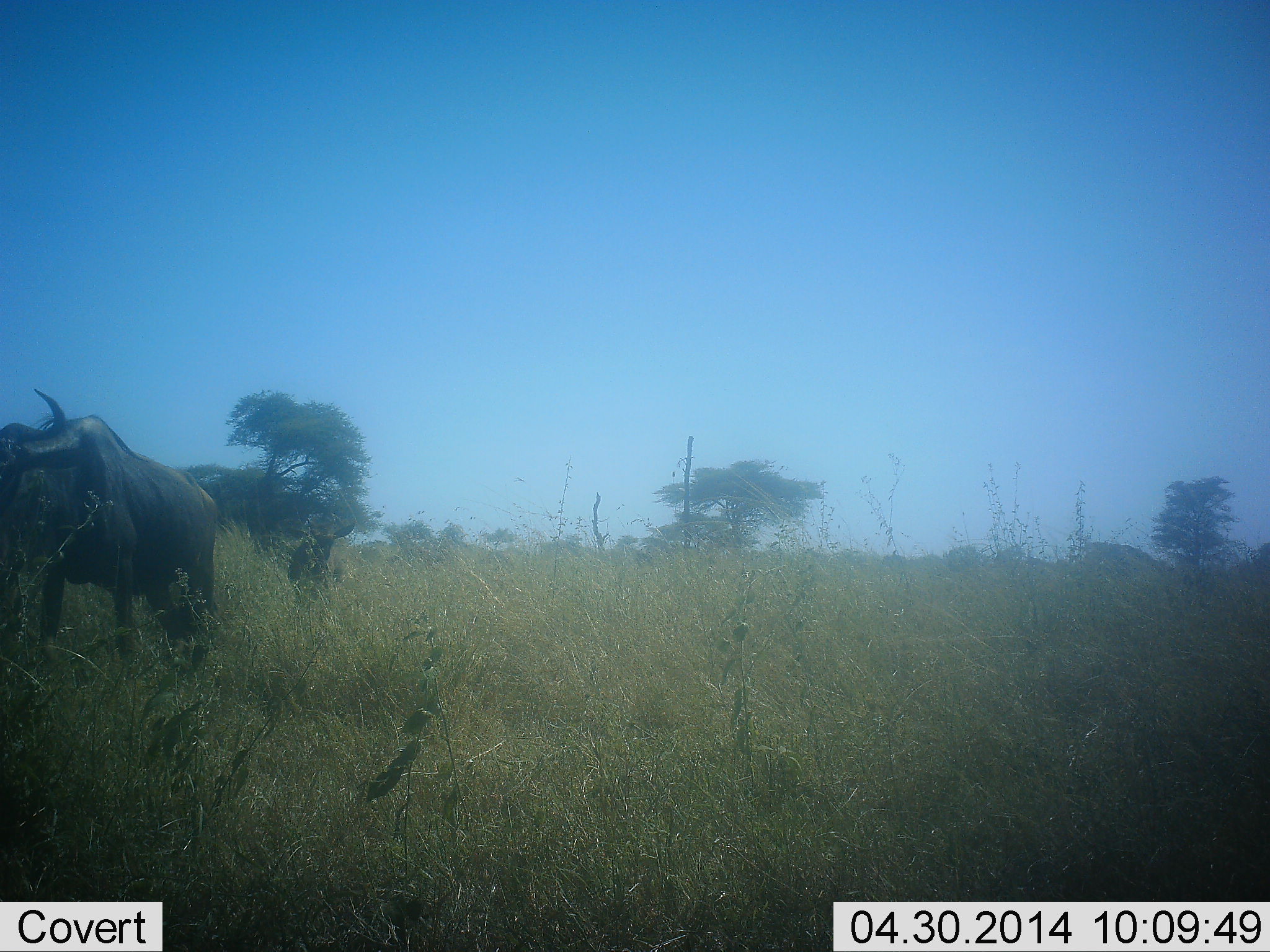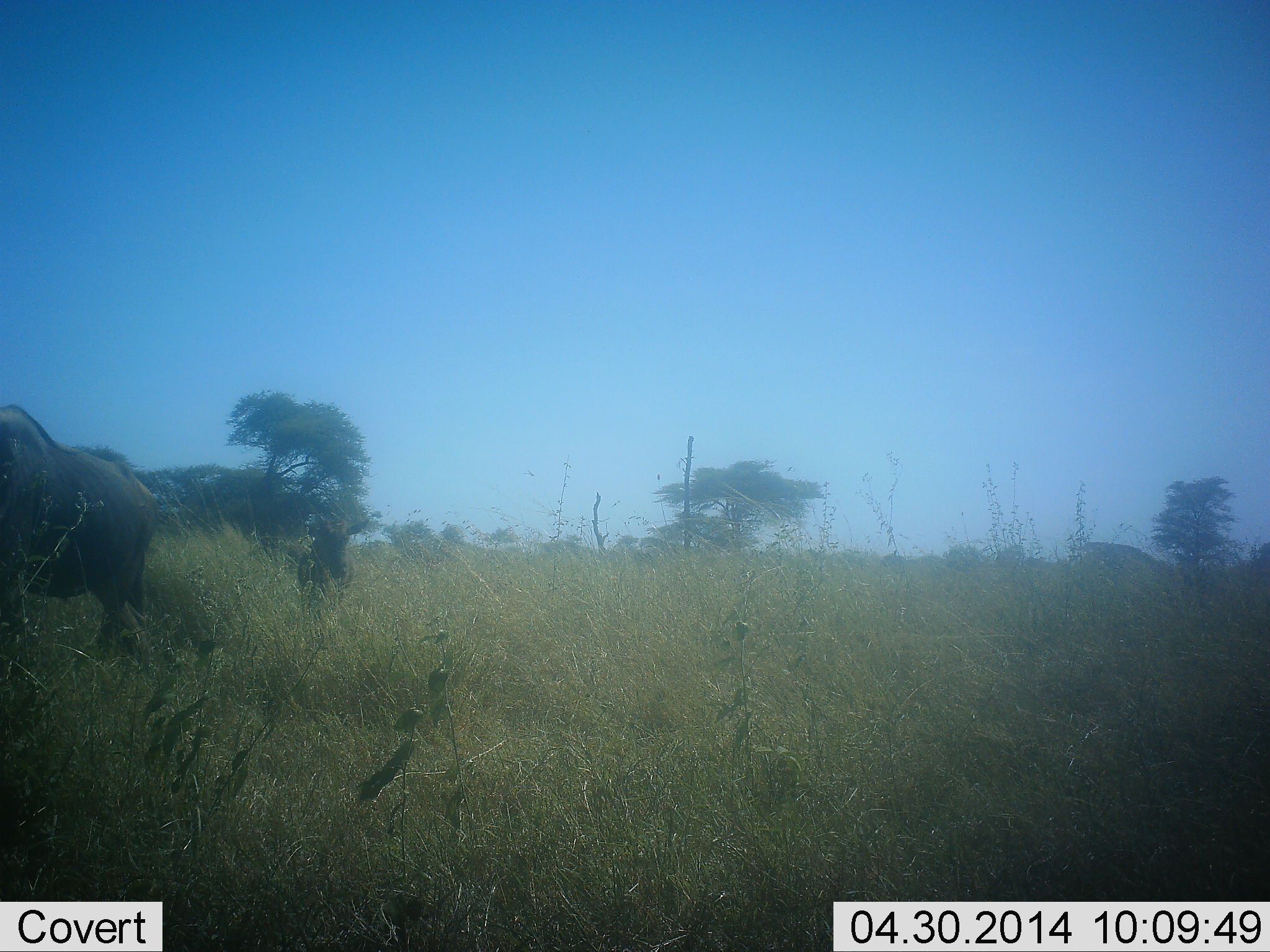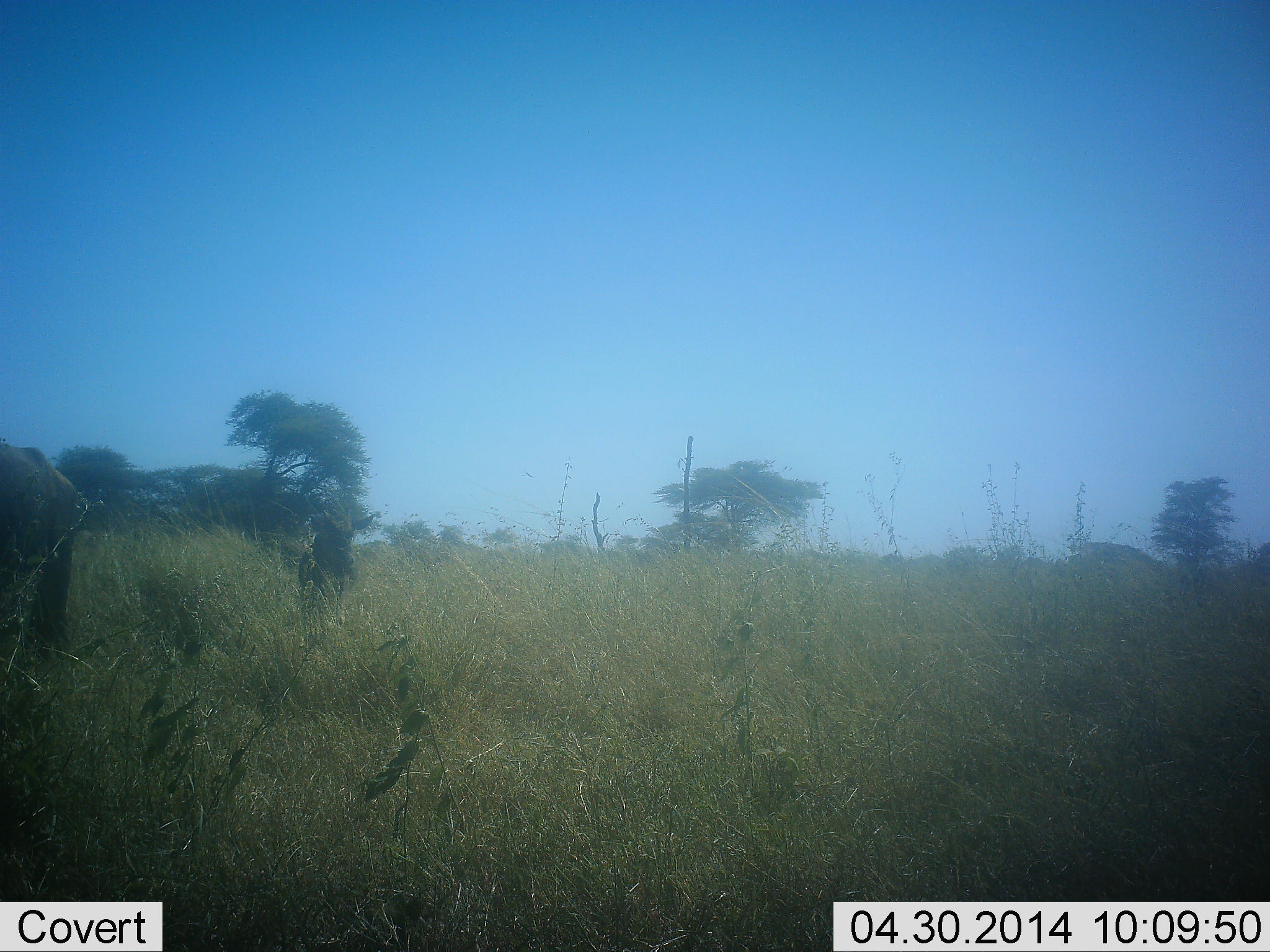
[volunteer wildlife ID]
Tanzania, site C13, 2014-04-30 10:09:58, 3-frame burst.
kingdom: Animalia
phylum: Chordata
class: Mammalia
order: Artiodactyla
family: Bovidae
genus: Connochaetes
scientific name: Connochaetes taurinus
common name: blue wildebeest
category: wildebeest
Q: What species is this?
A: Wildebeest (blue wildebeest) (Connochaetes taurinus).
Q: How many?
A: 2.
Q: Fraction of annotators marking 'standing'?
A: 9%.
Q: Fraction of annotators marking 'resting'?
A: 9%.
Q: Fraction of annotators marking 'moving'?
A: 73%.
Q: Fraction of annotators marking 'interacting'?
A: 0%.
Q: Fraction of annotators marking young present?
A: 36%.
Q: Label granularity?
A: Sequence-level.